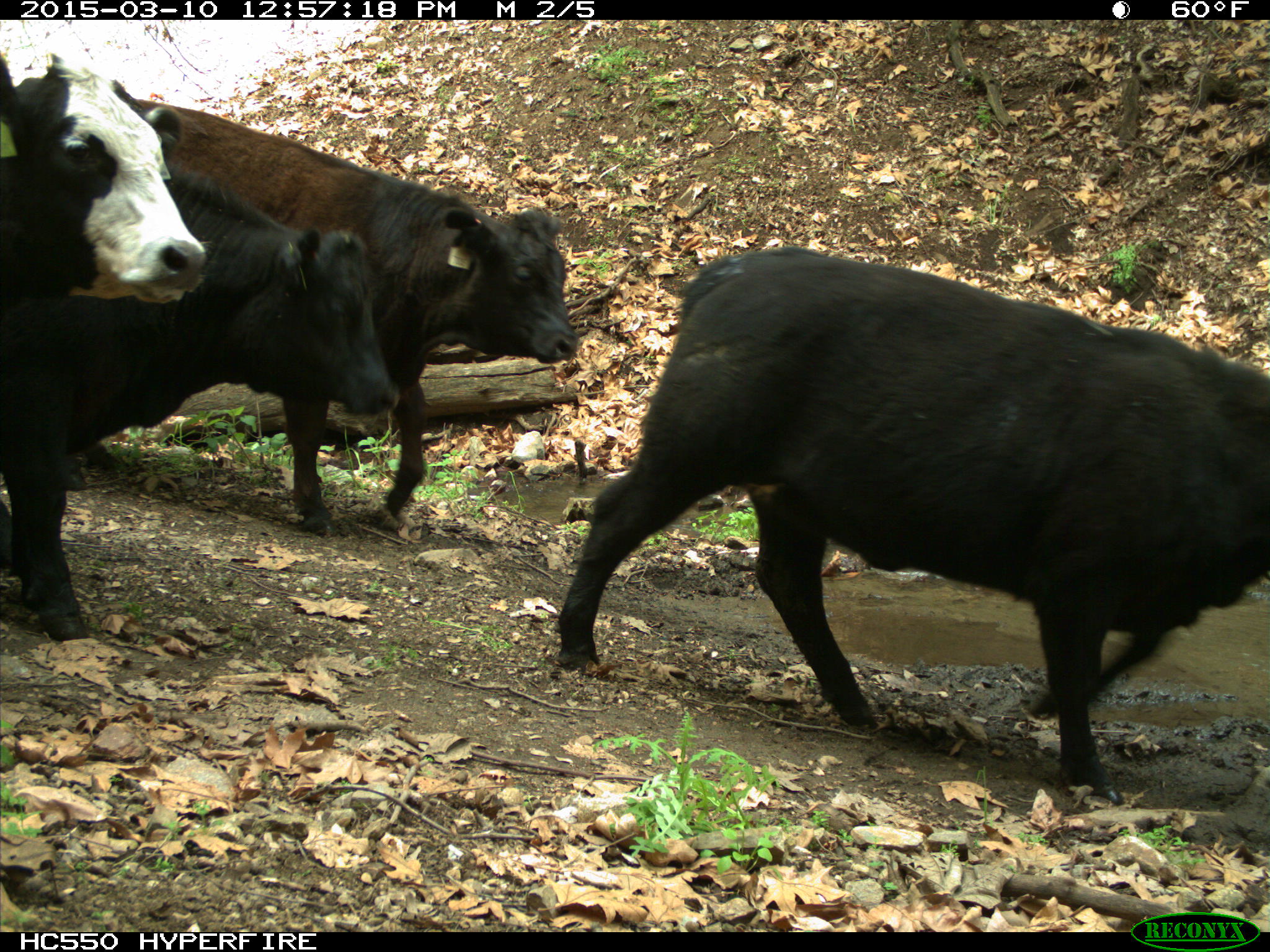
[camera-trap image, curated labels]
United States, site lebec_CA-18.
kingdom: Animalia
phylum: Chordata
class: Mammalia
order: Artiodactyla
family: Bovidae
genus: Bos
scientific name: Bos taurus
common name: domestic cow